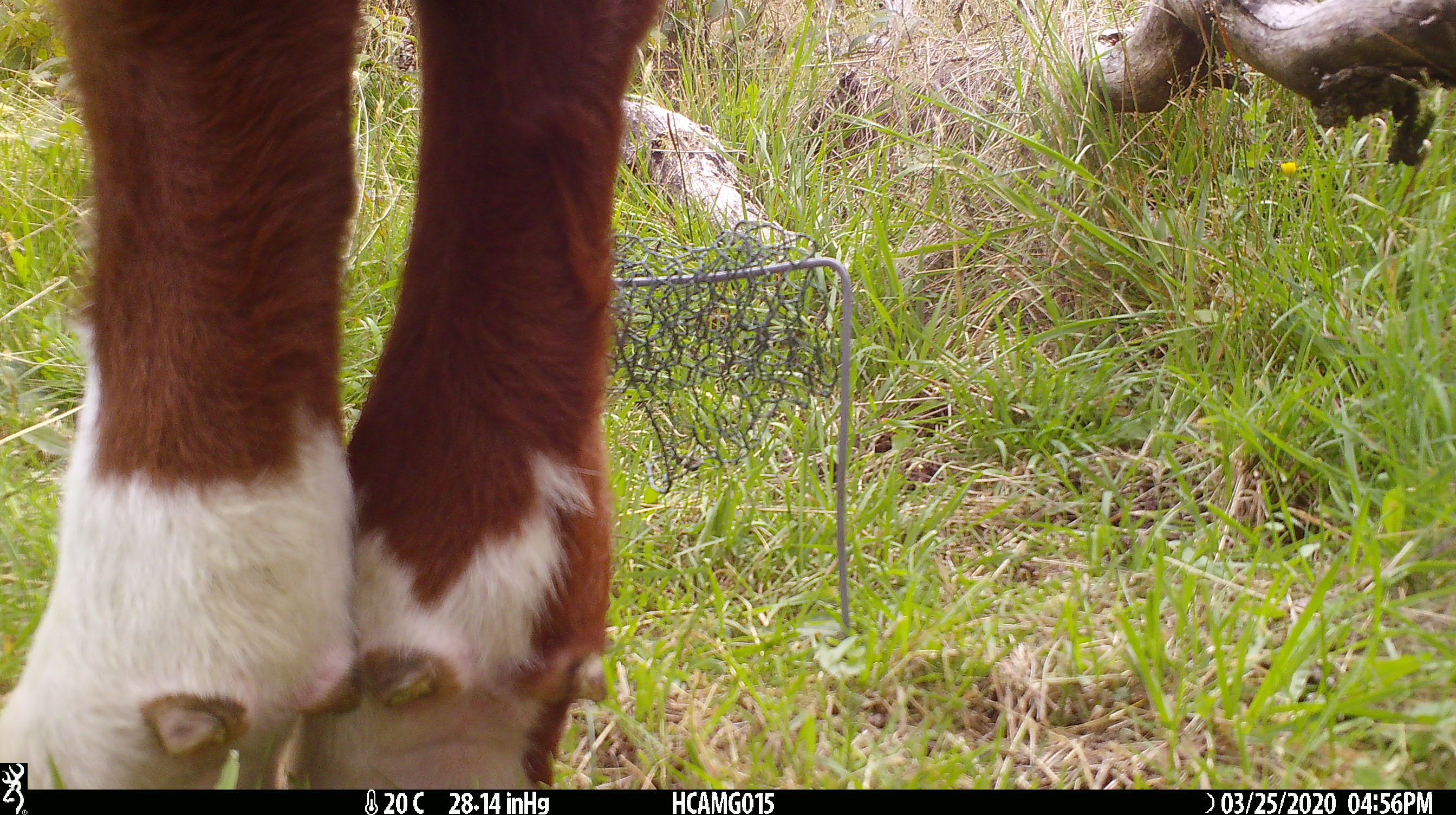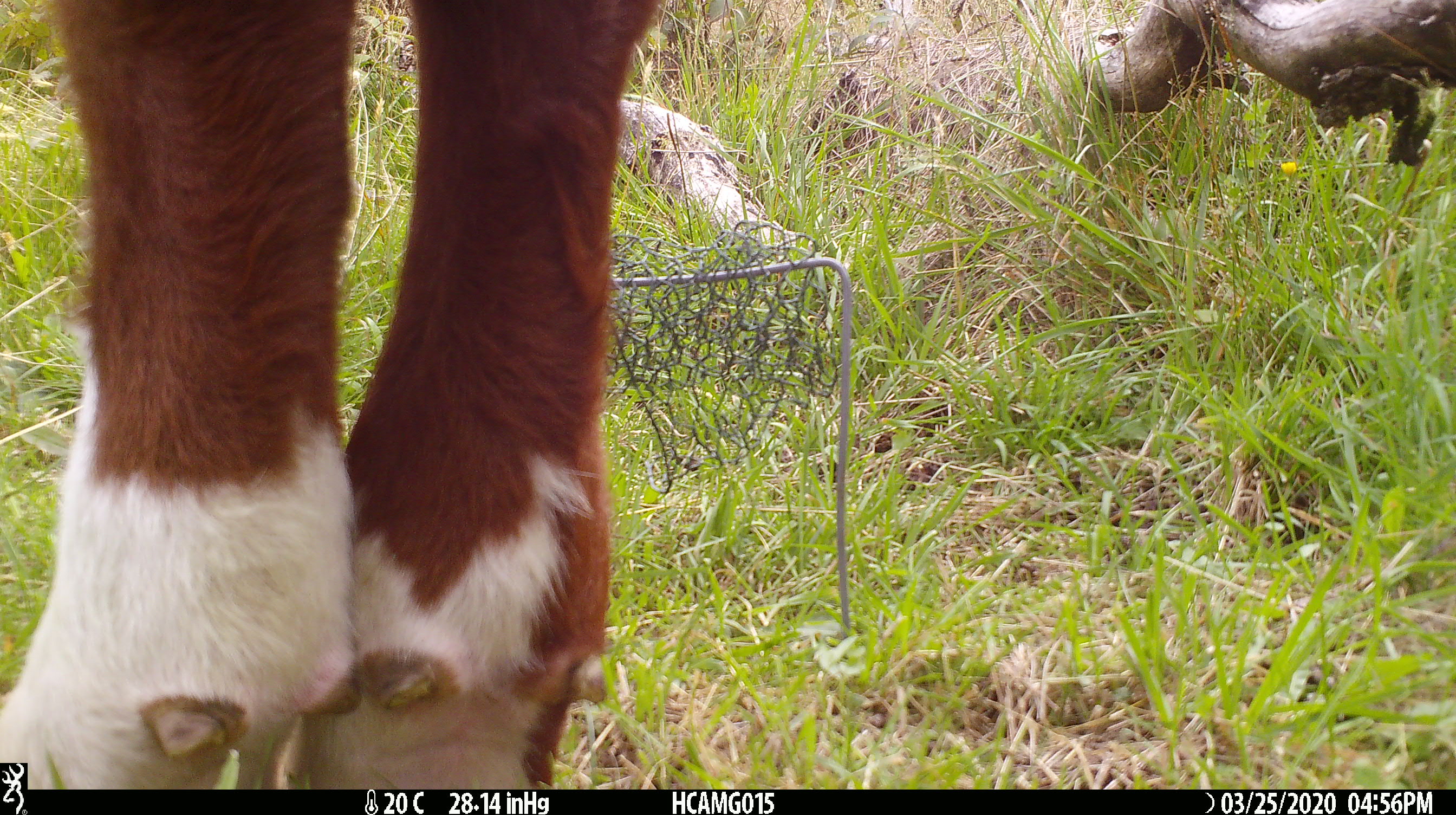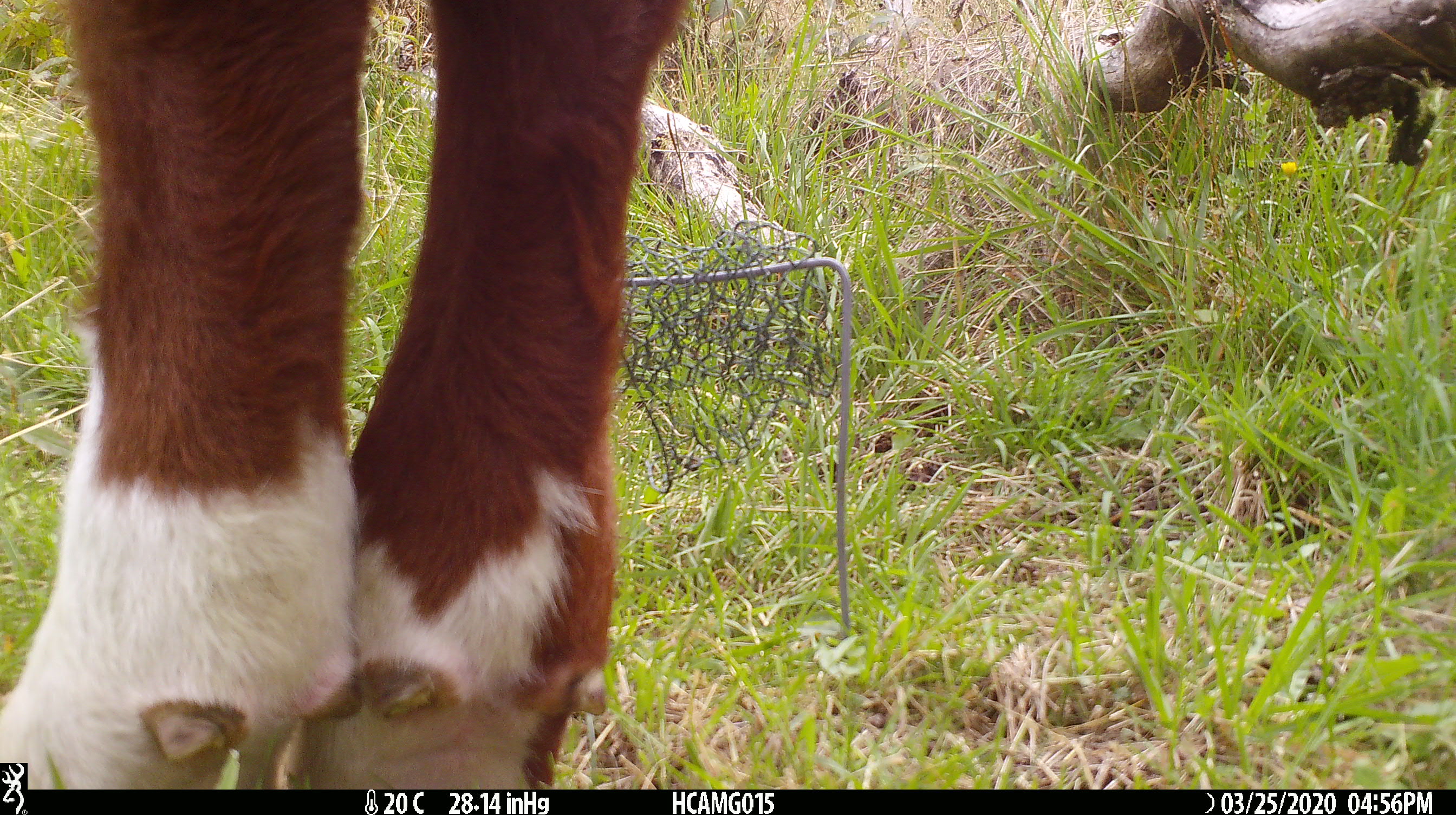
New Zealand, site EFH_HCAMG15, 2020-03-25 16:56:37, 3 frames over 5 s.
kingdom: Animalia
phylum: Chordata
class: Mammalia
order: Artiodactyla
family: Bovidae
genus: Bos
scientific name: Bos taurus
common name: domestic cow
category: cow